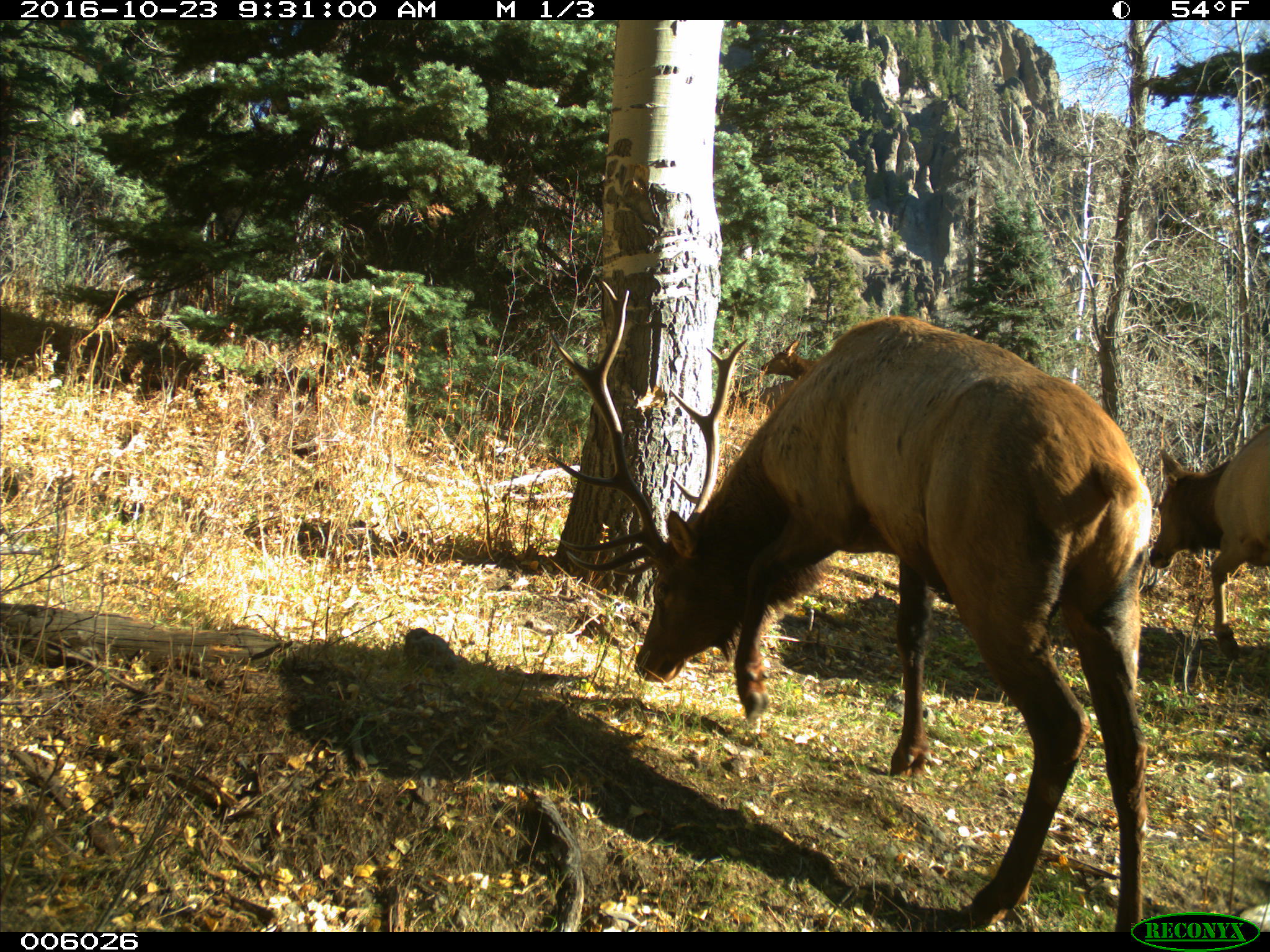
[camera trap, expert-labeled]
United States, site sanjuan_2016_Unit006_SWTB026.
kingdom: Animalia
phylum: Chordata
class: Mammalia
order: Artiodactyla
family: Cervidae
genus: Cervus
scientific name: Cervus elaphus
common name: red deer